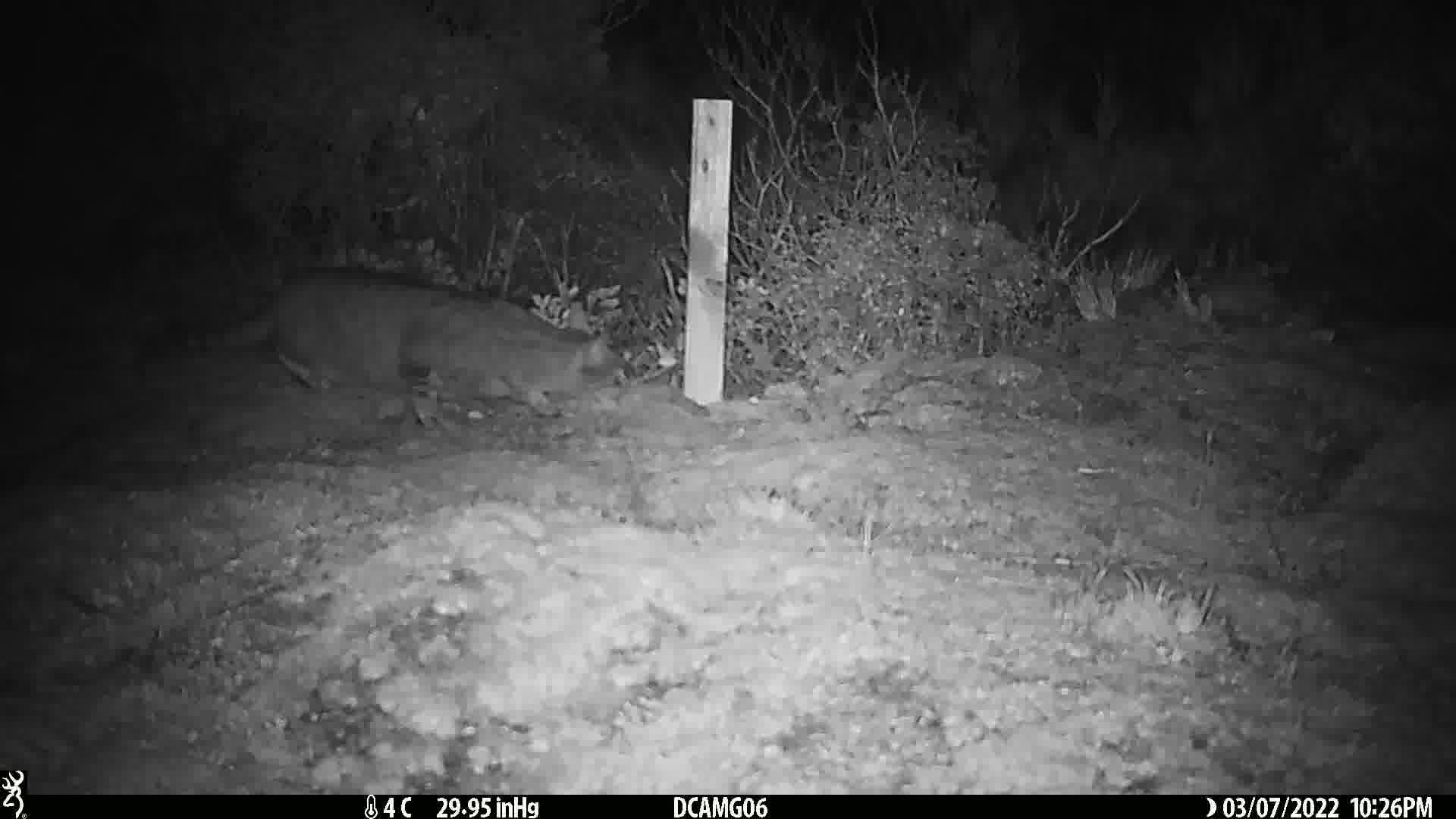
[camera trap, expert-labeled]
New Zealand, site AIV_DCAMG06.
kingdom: Animalia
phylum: Chordata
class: Mammalia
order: Carnivora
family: Felidae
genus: Felis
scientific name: Felis catus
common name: domestic cat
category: cat